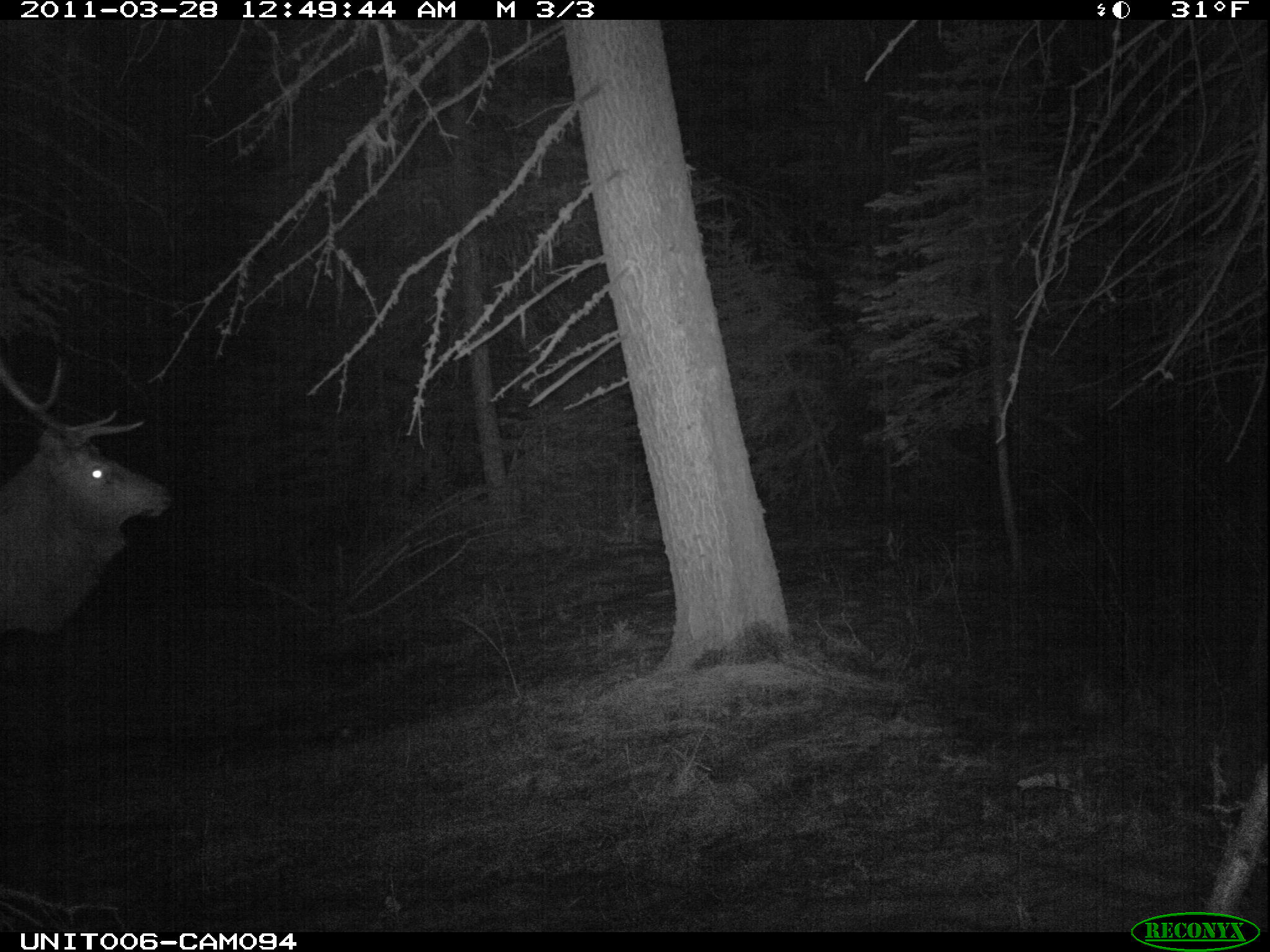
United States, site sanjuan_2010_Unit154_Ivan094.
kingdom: Animalia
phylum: Chordata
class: Mammalia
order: Artiodactyla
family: Cervidae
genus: Cervus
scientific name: Cervus elaphus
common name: red deer